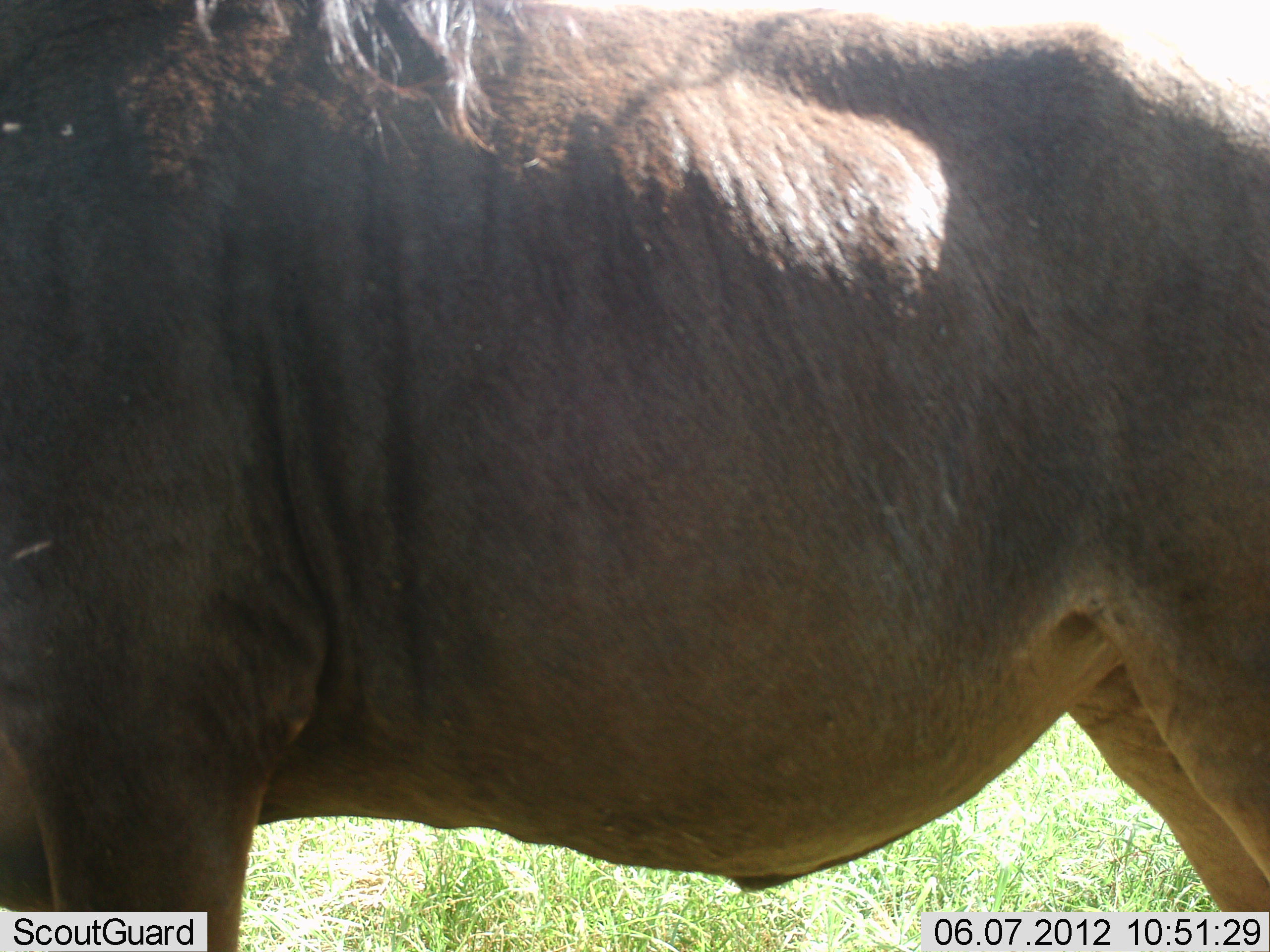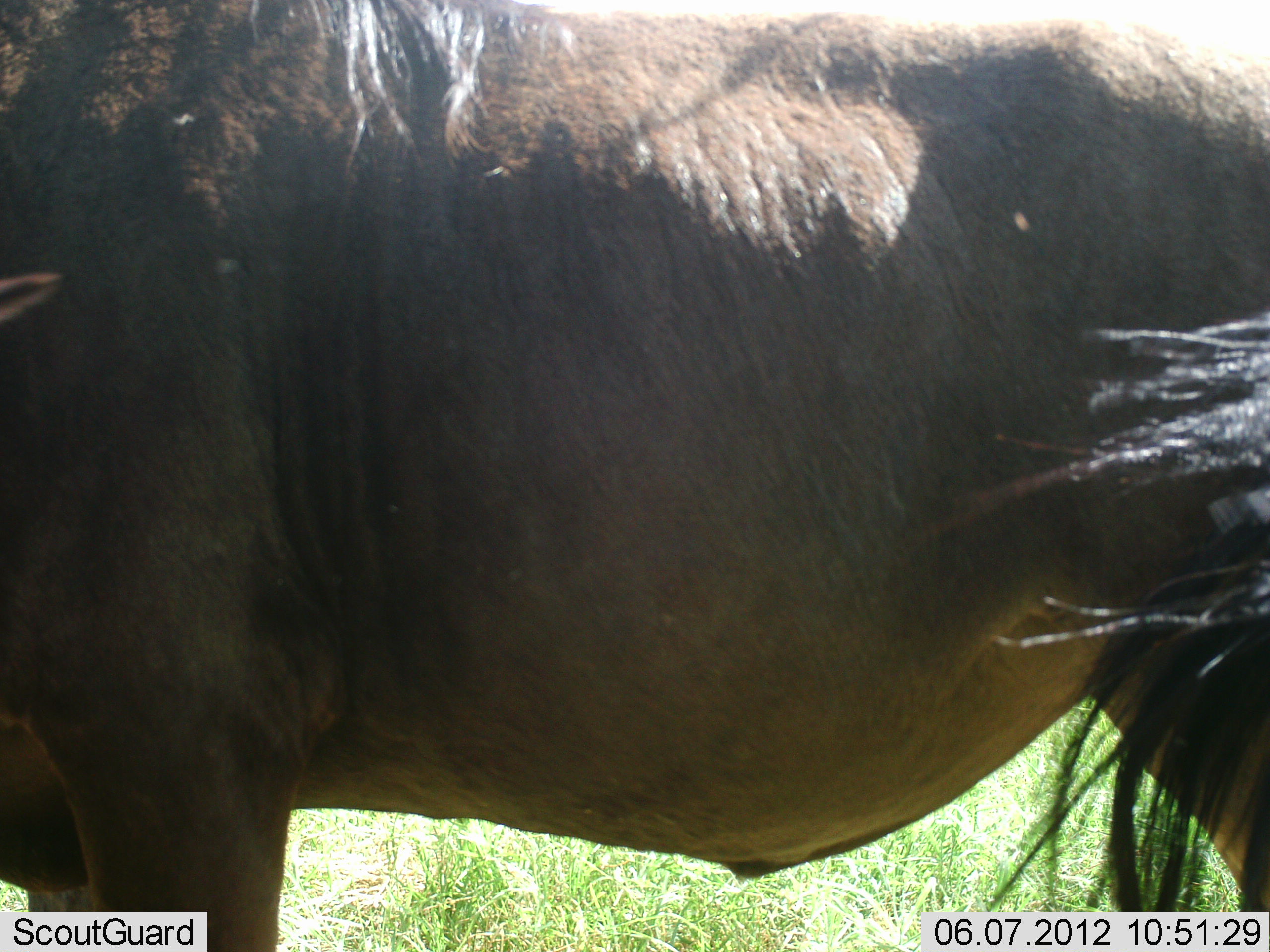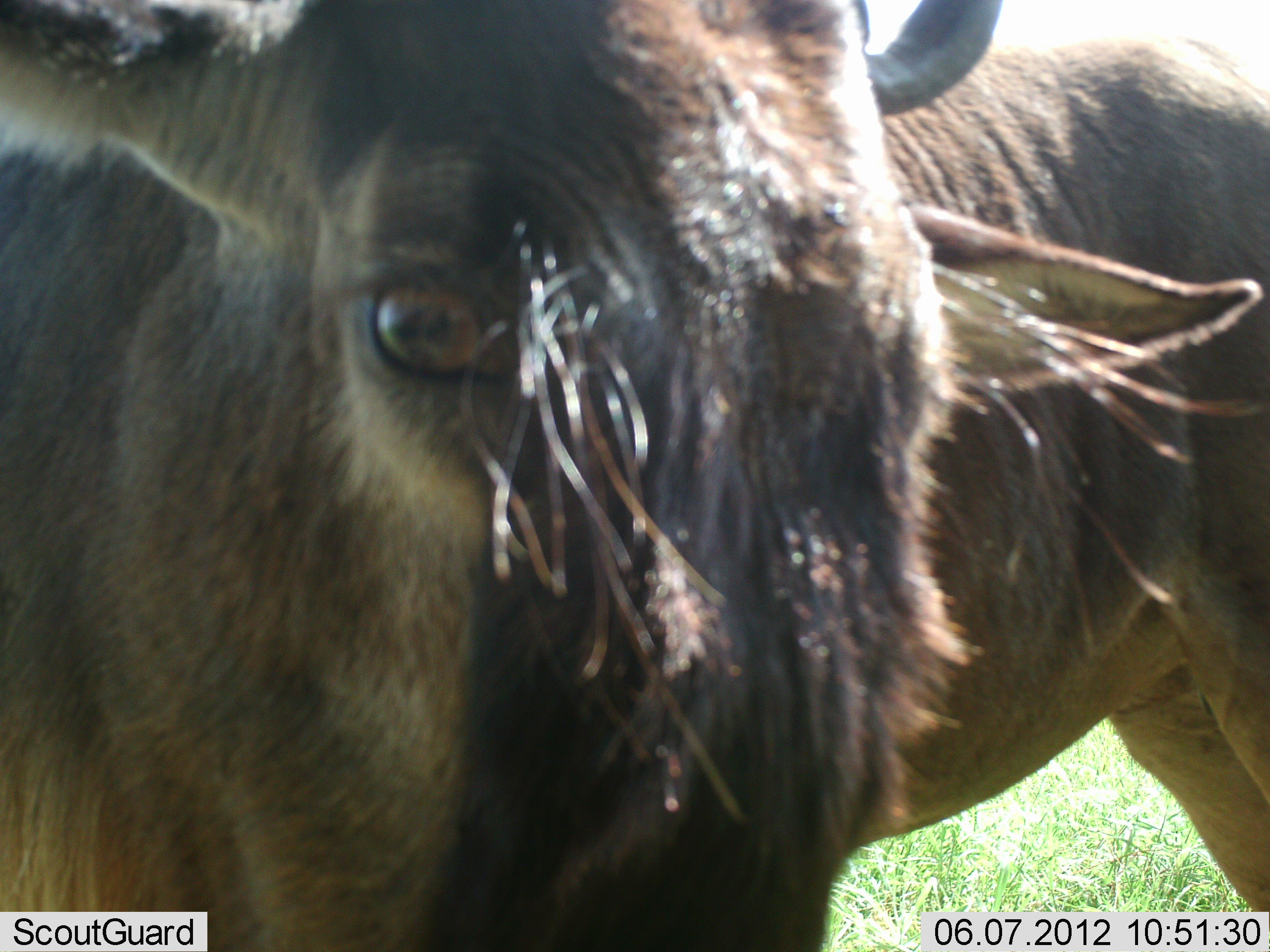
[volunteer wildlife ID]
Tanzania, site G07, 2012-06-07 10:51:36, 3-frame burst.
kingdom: Animalia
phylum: Chordata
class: Mammalia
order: Artiodactyla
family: Bovidae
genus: Connochaetes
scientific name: Connochaetes taurinus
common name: blue wildebeest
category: wildebeest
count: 1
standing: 90%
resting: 0%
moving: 20%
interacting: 0%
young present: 0%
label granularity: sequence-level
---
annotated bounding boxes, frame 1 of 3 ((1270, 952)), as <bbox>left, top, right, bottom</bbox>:
animal: <bbox>0, 2, 1269, 952</bbox>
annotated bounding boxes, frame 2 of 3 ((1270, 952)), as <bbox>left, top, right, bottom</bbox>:
animal: <bbox>0, 20, 1270, 952</bbox>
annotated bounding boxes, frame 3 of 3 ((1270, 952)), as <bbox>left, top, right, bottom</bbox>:
animal: <bbox>0, 1, 1270, 952</bbox>